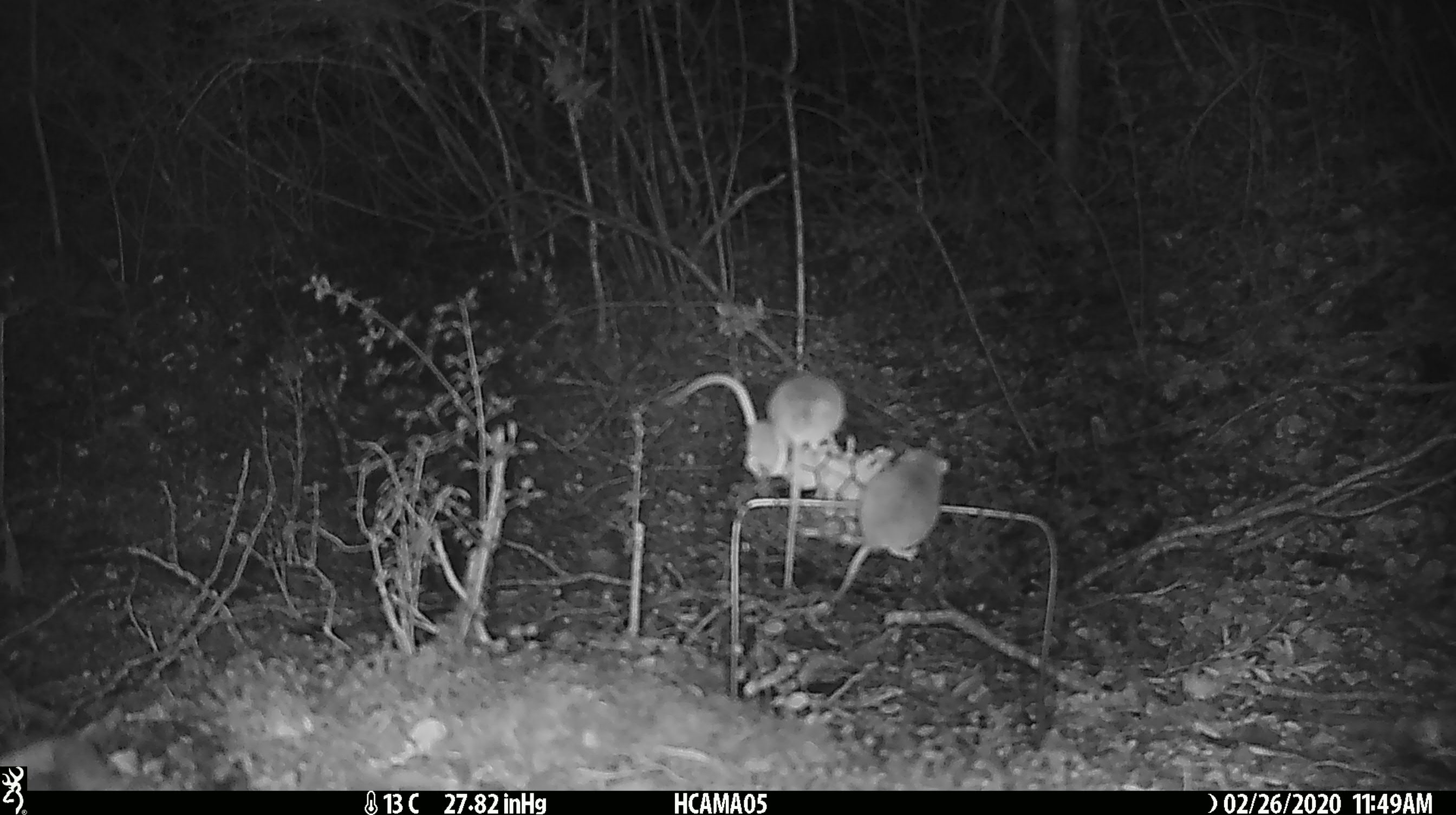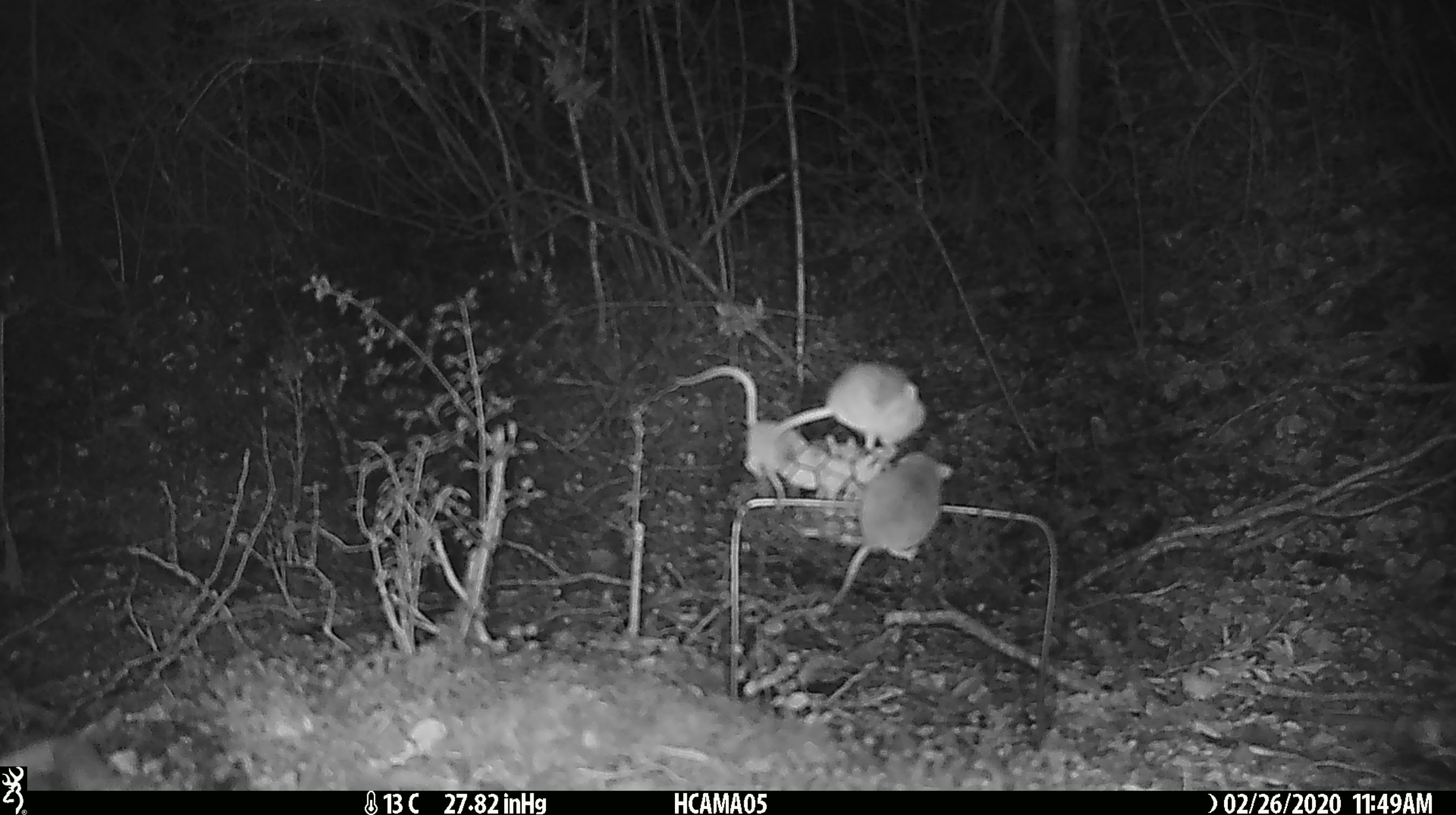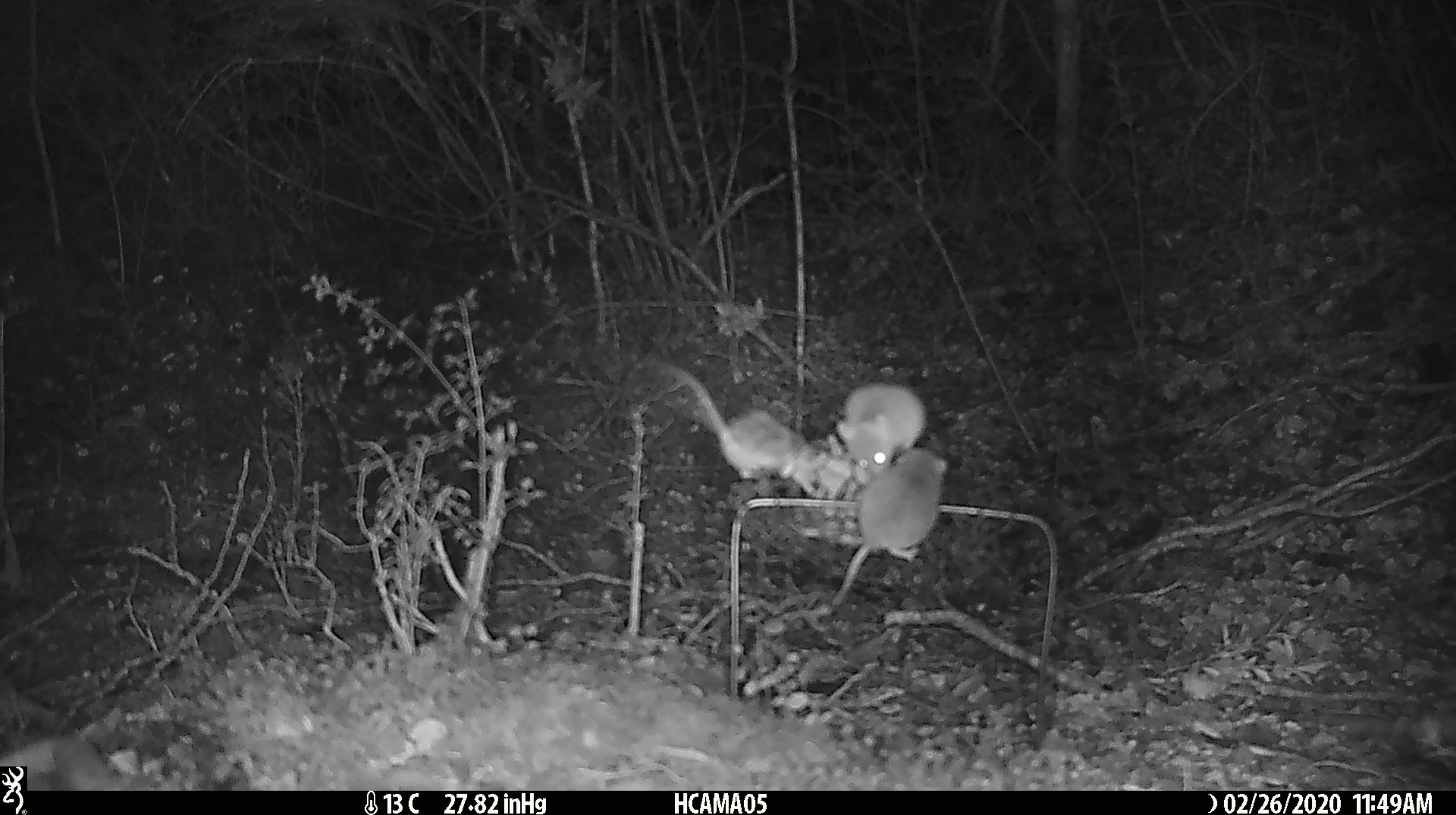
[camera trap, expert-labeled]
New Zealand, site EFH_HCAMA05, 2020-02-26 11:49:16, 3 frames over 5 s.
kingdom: Animalia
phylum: Chordata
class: Mammalia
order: Rodentia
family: Muridae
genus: Mus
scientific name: Mus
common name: mouse